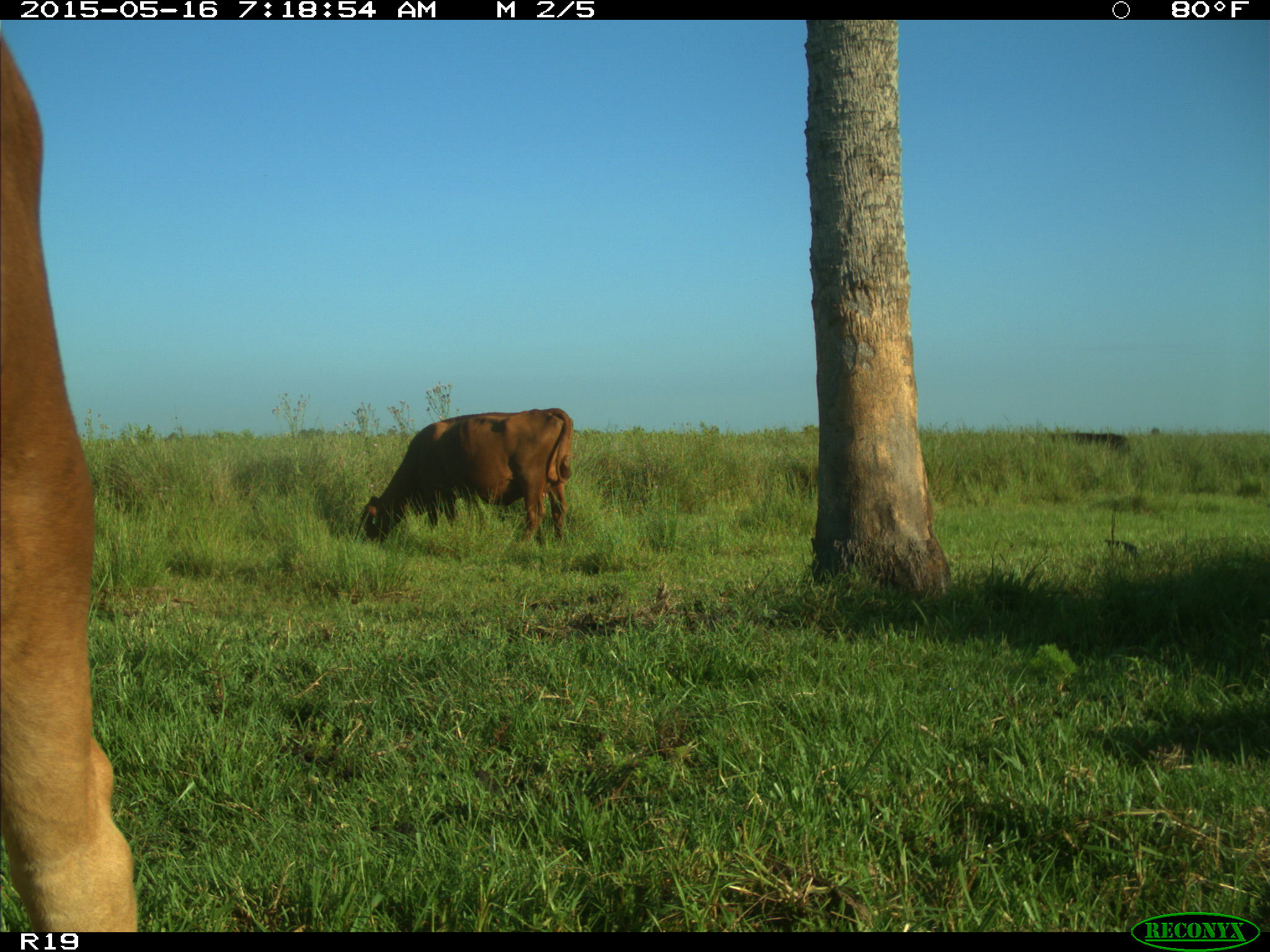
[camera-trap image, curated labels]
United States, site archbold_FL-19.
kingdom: Animalia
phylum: Chordata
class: Mammalia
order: Artiodactyla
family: Bovidae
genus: Bos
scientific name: Bos taurus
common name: domestic cow